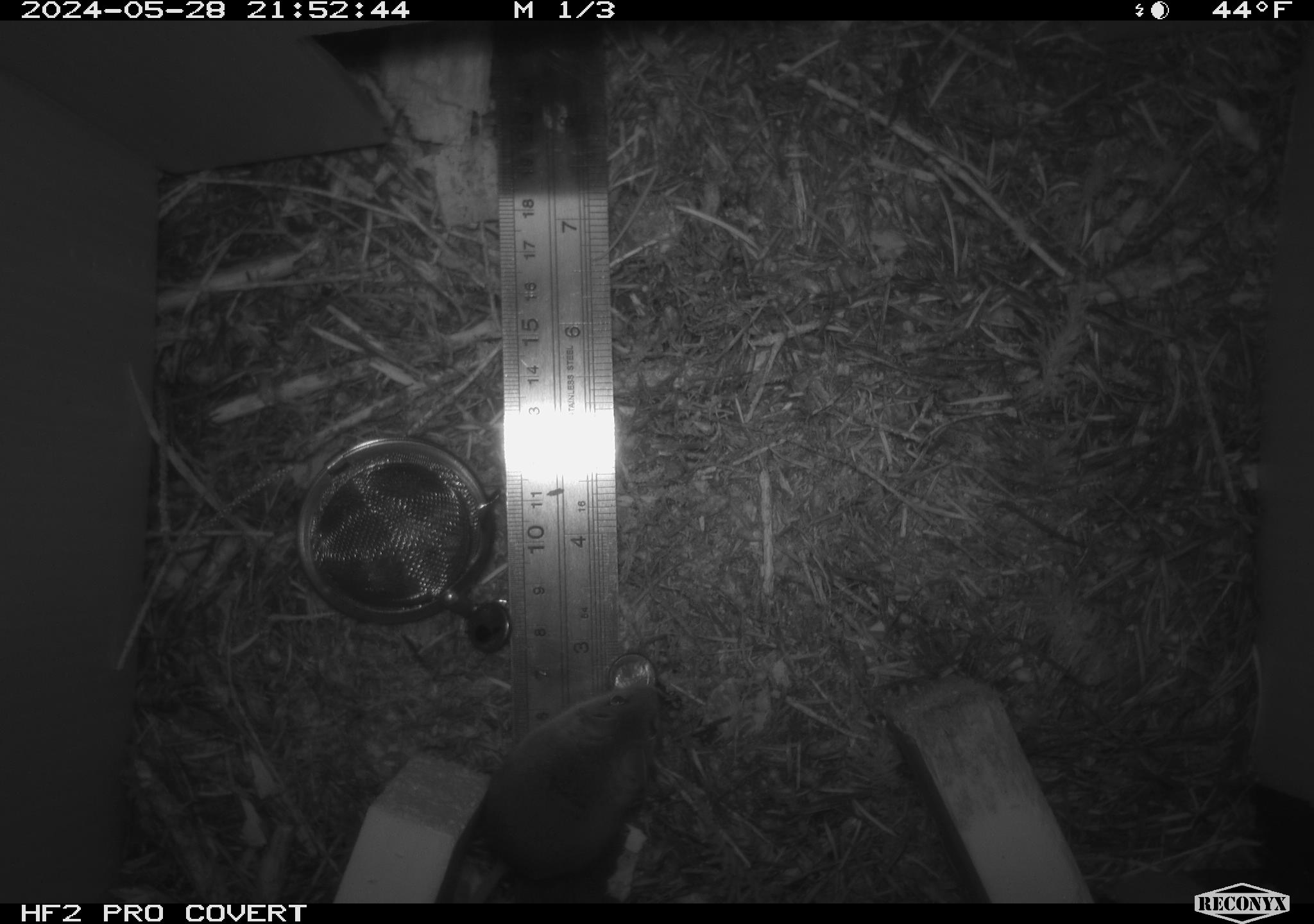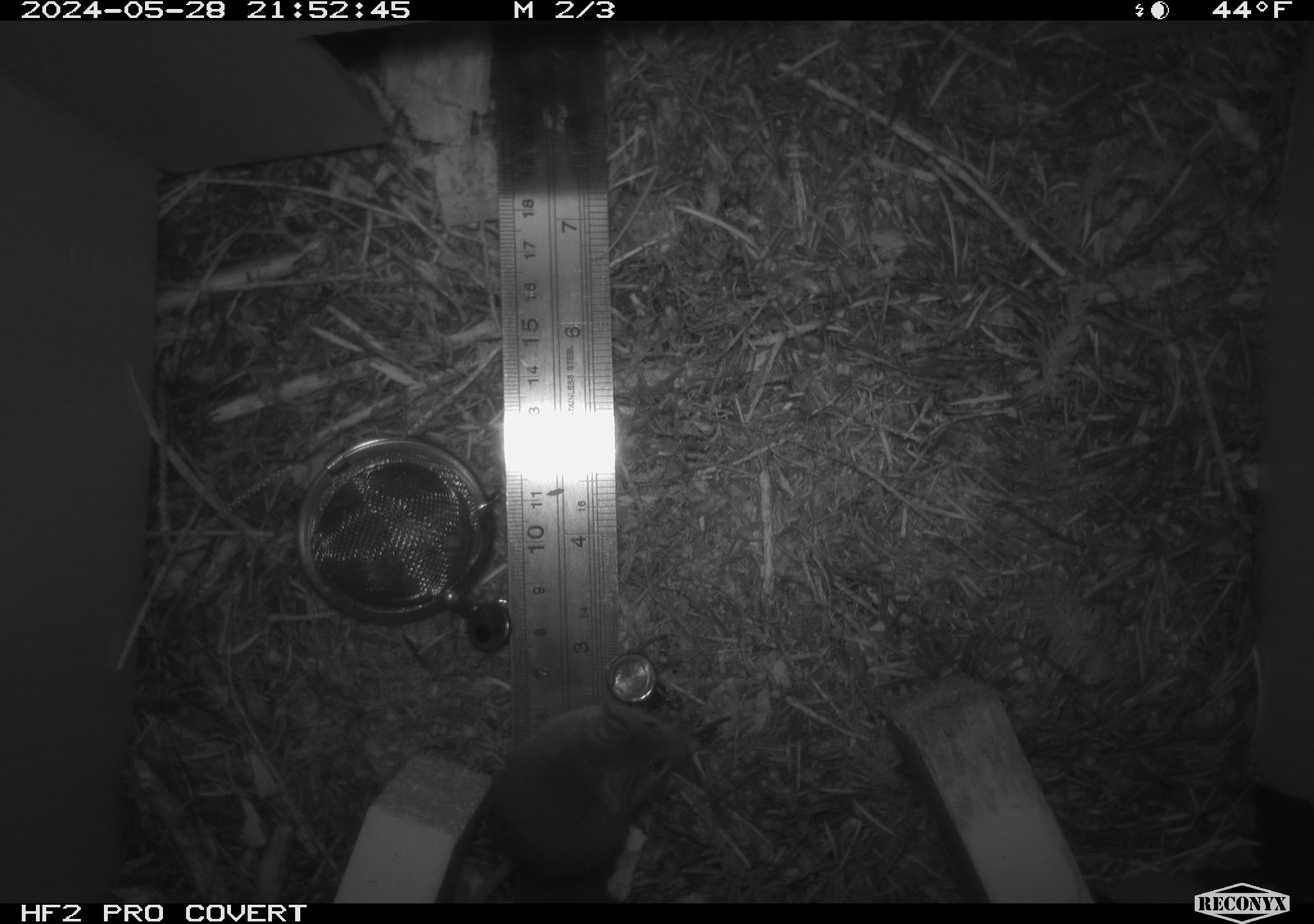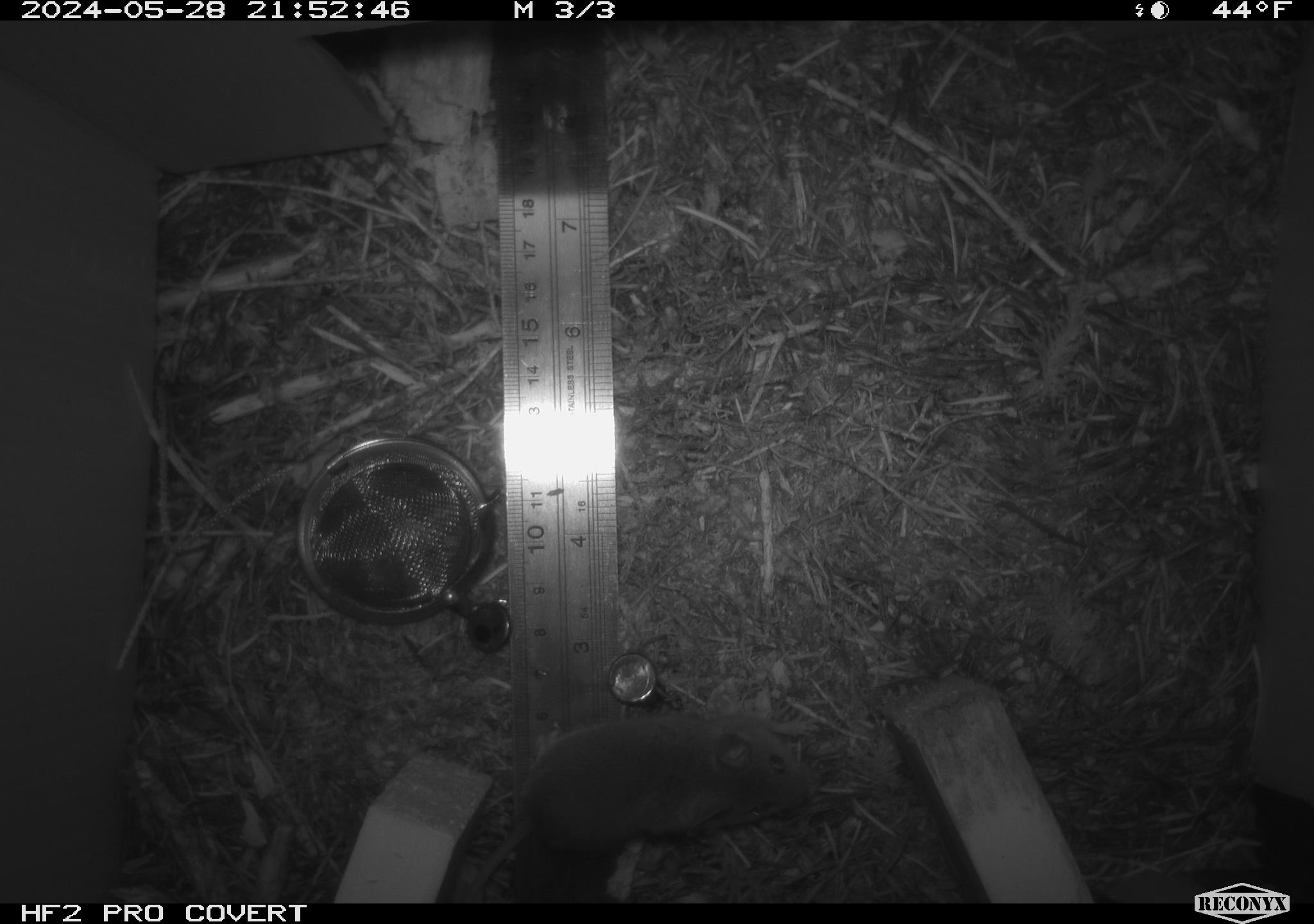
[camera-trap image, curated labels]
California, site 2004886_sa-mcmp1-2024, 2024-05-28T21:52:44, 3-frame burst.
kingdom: Animalia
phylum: Chordata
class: Mammalia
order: Rodentia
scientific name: Rodentia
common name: mouse species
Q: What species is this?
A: Mouse species (Rodentia).